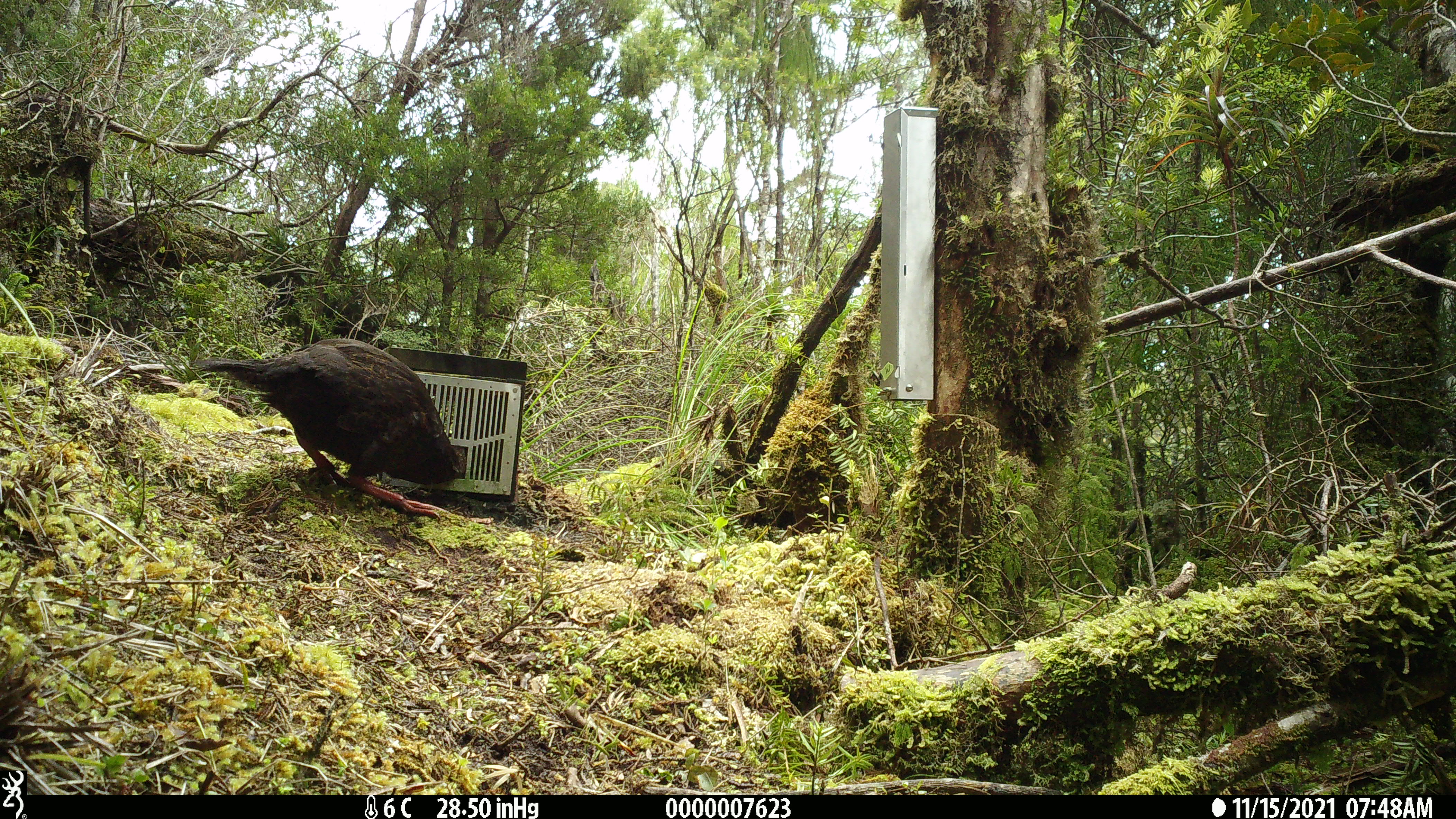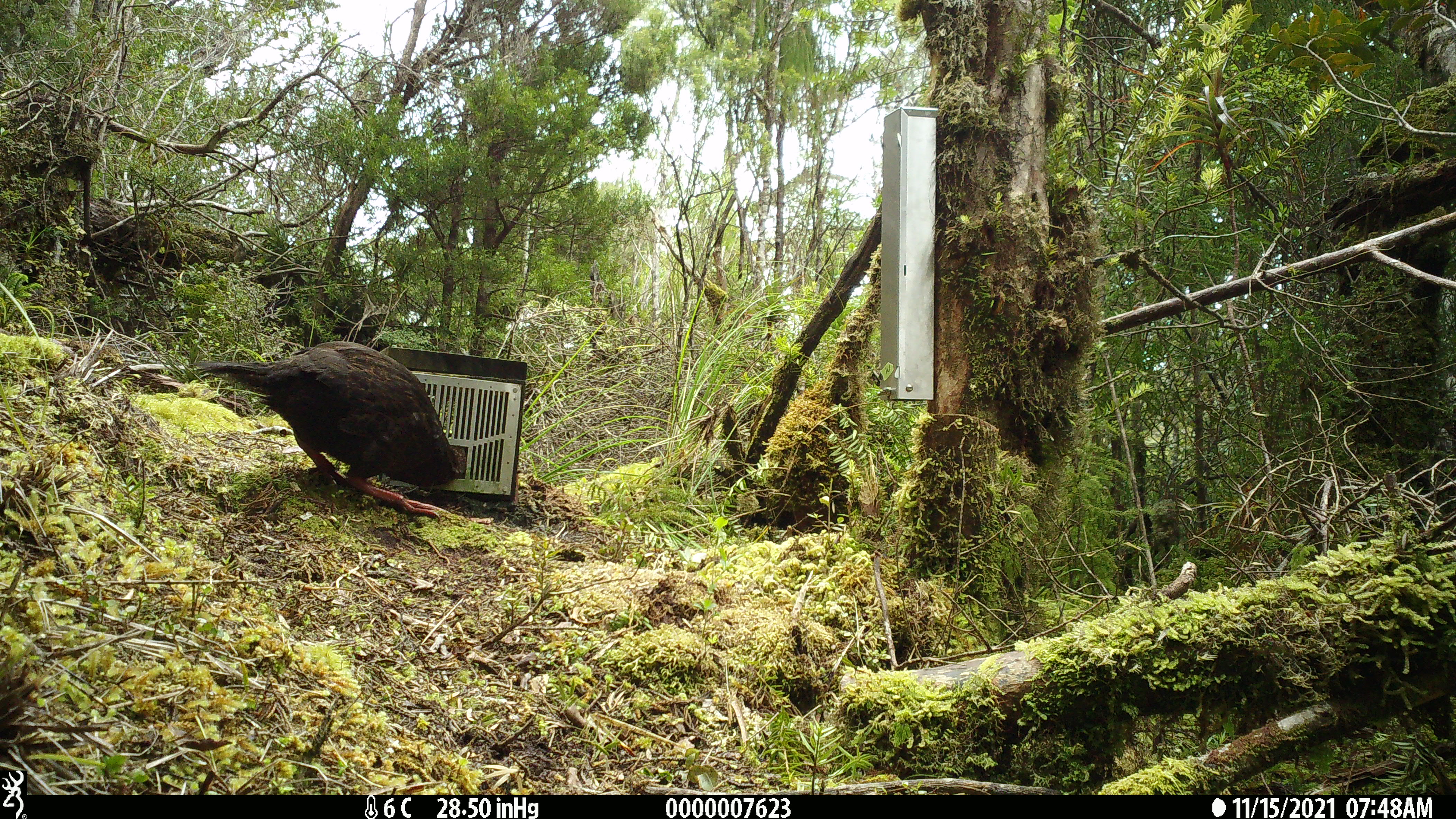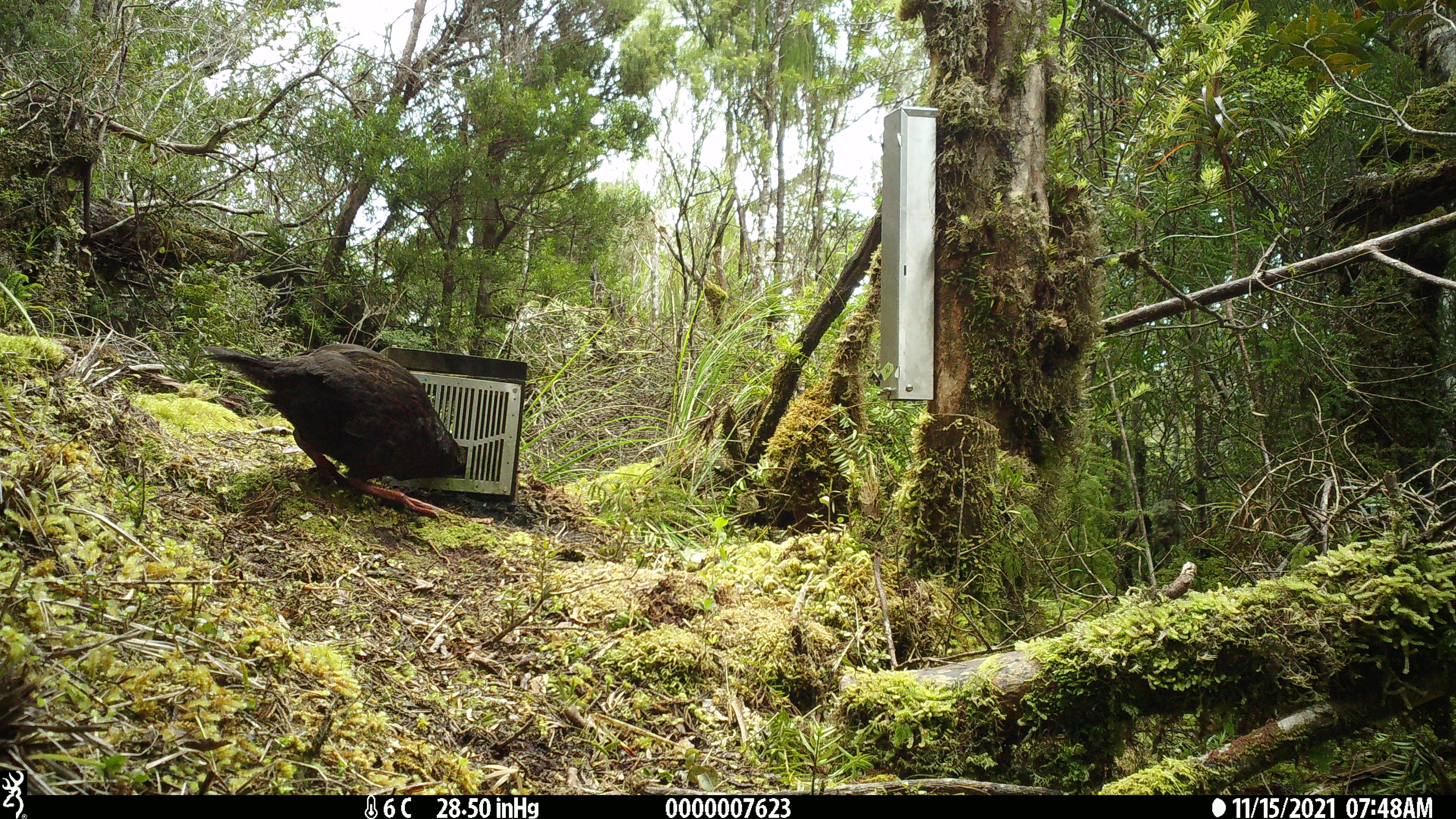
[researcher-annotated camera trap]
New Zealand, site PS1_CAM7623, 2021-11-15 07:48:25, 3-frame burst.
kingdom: Animalia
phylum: Chordata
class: Aves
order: Gruiformes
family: Rallidae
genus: Gallirallus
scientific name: Gallirallus australis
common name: weka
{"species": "weka (Gallirallus australis)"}